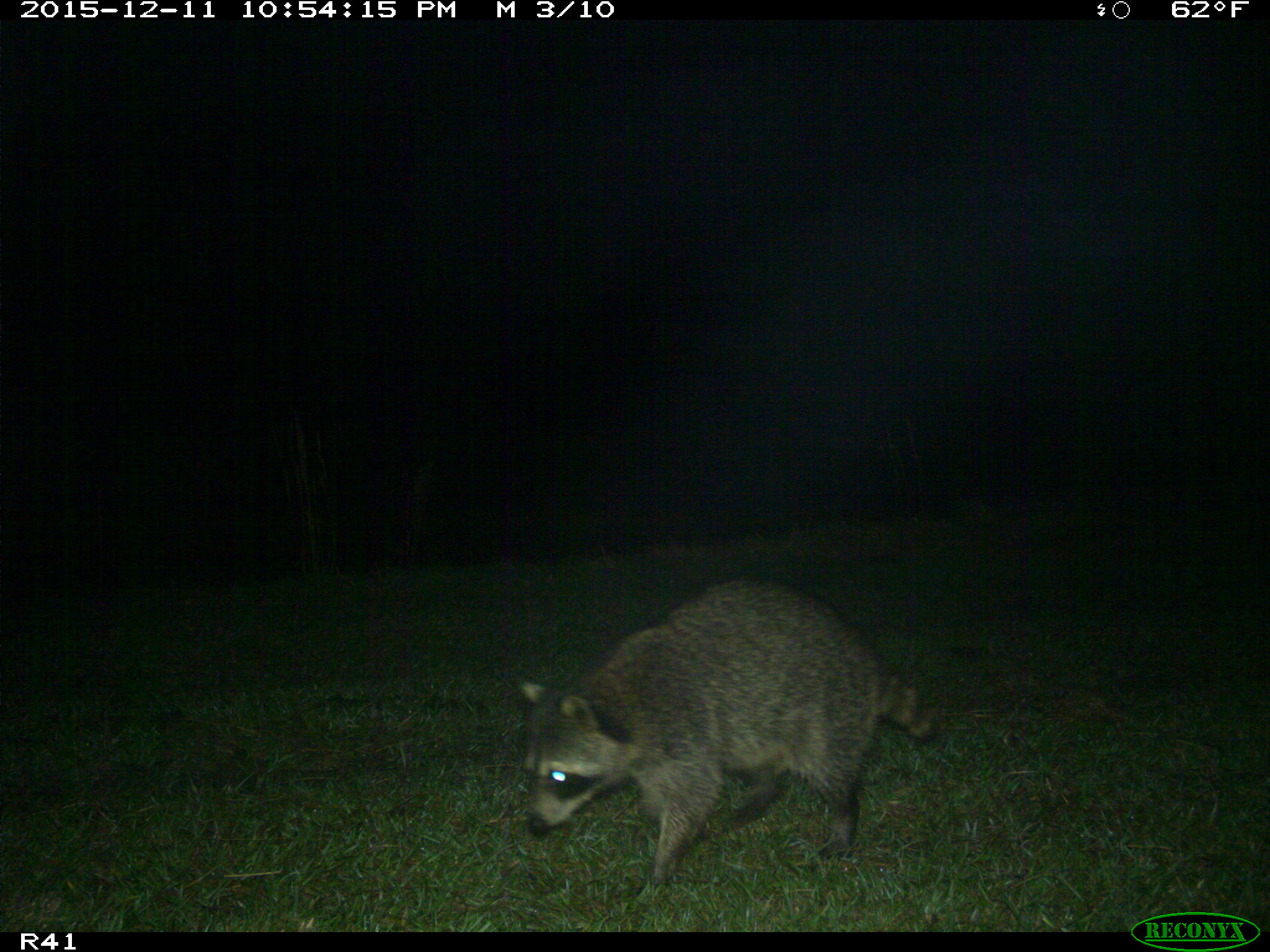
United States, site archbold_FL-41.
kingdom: Animalia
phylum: Chordata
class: Mammalia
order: Carnivora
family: Procyonidae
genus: Procyon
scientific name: Procyon lotor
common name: common raccoon